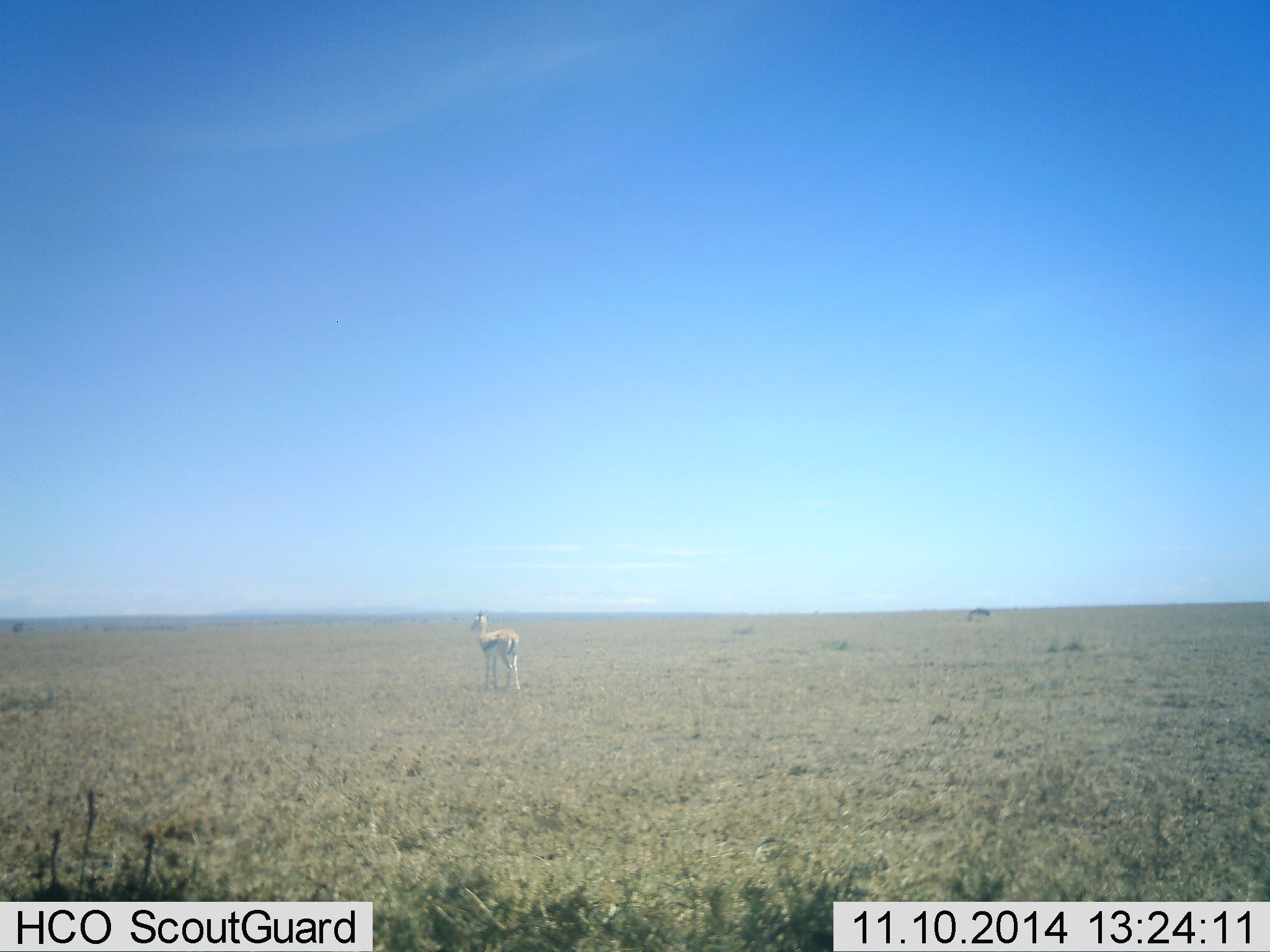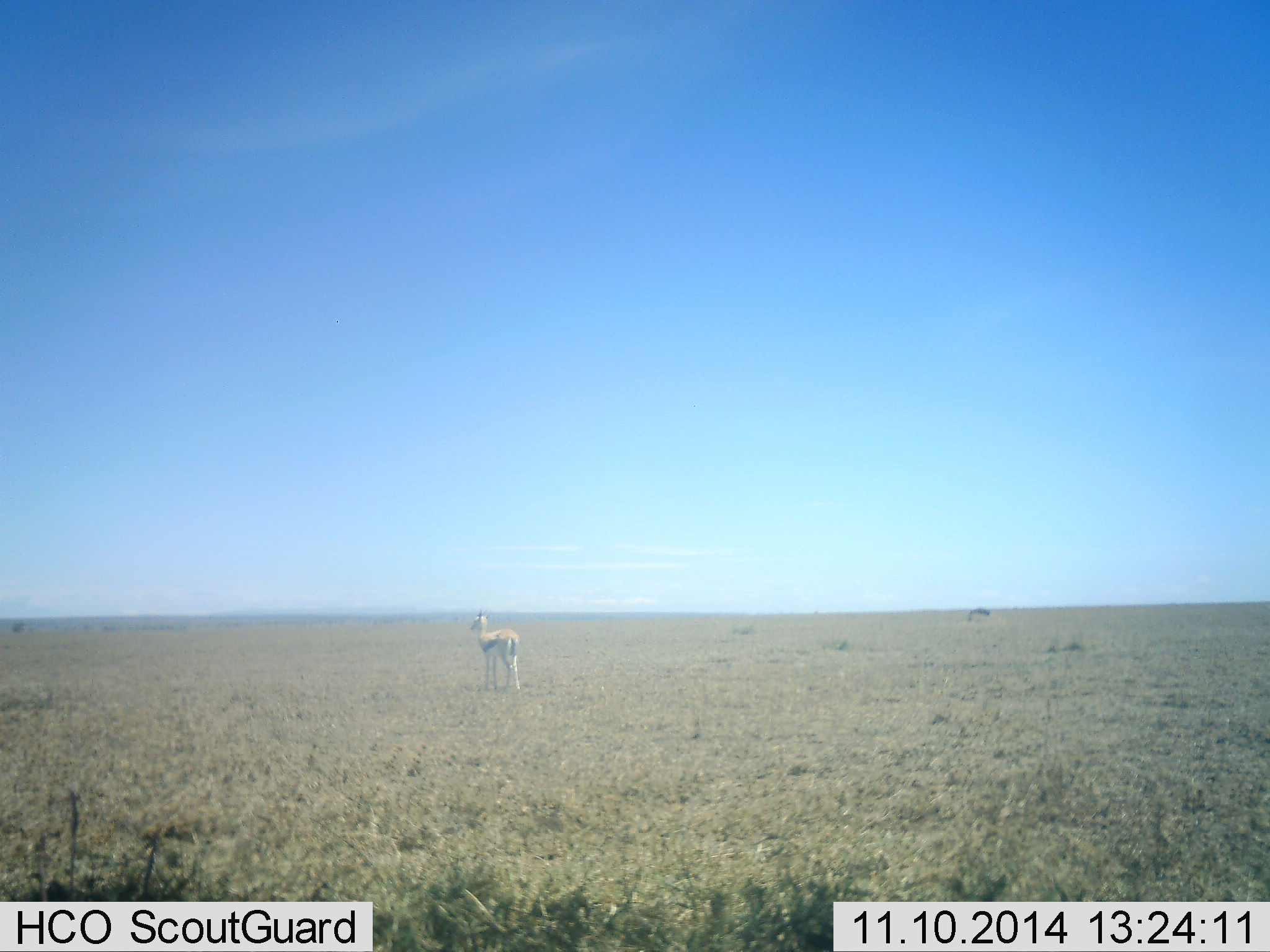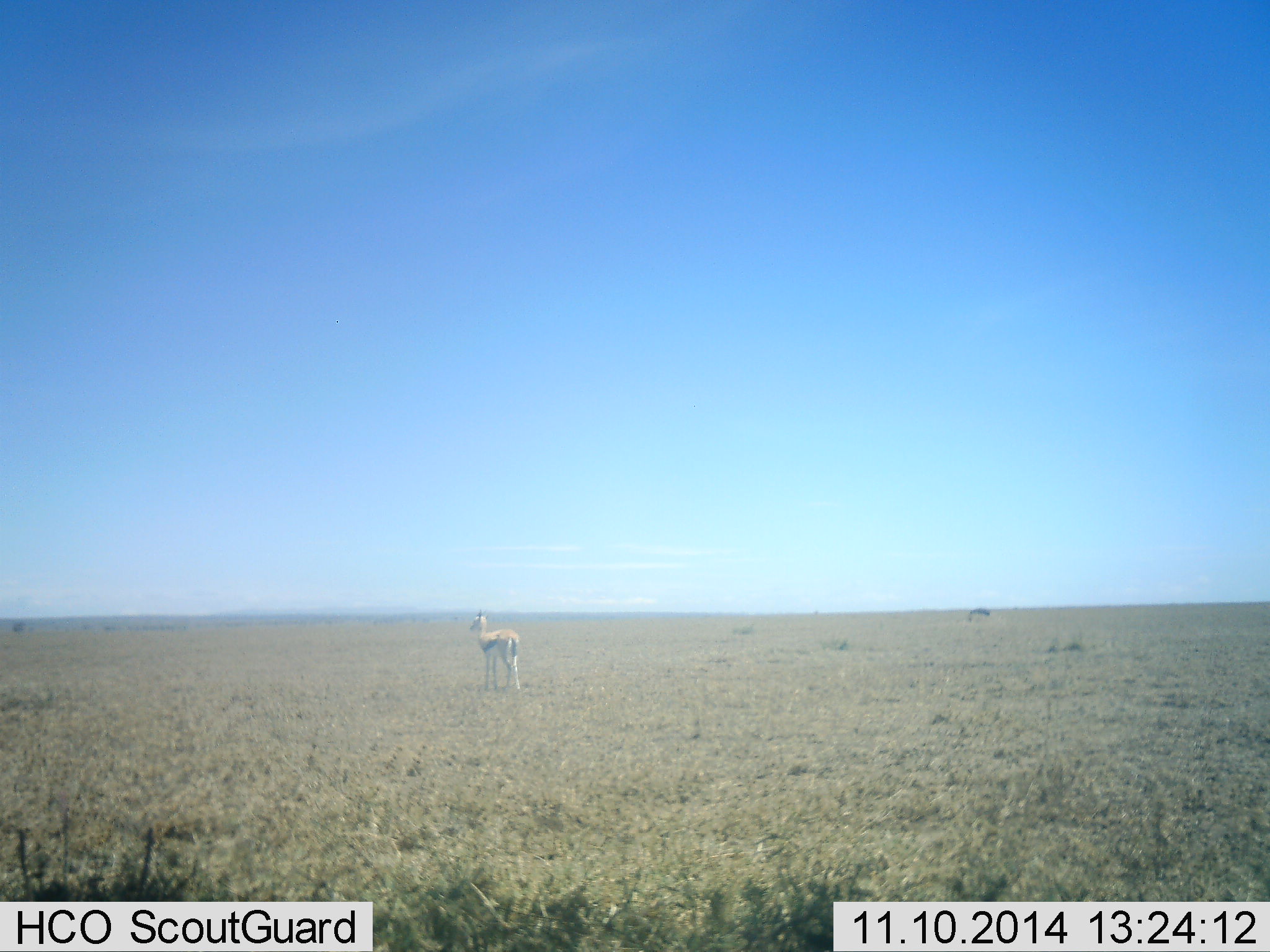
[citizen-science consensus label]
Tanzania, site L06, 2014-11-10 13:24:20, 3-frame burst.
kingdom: Animalia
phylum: Chordata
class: Mammalia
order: Artiodactyla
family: Bovidae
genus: Eudorcas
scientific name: Eudorcas thomsonii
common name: thomson's gazelle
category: gazellethomsons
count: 1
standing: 100%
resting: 0%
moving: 0%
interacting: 0%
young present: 0%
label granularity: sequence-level